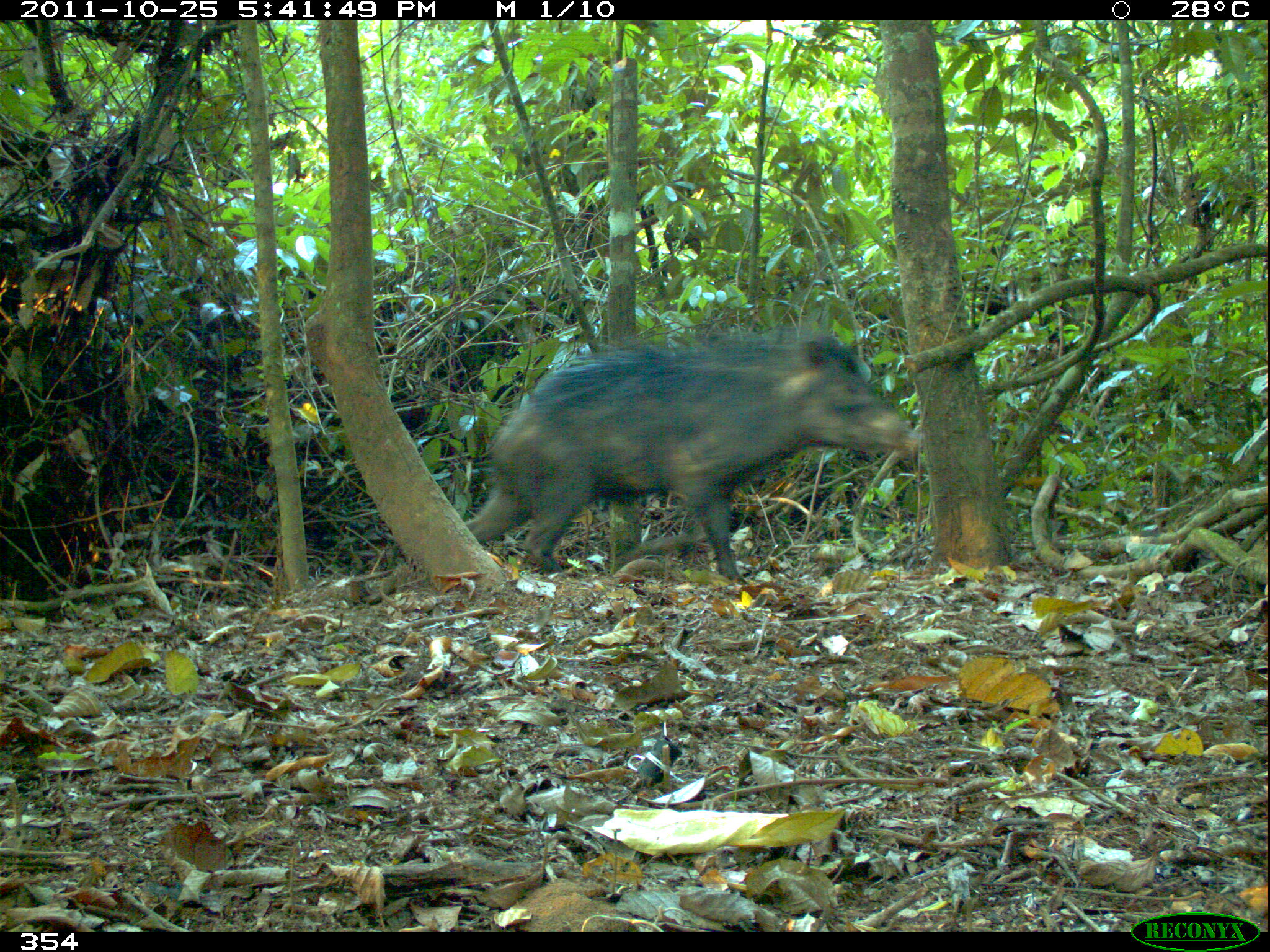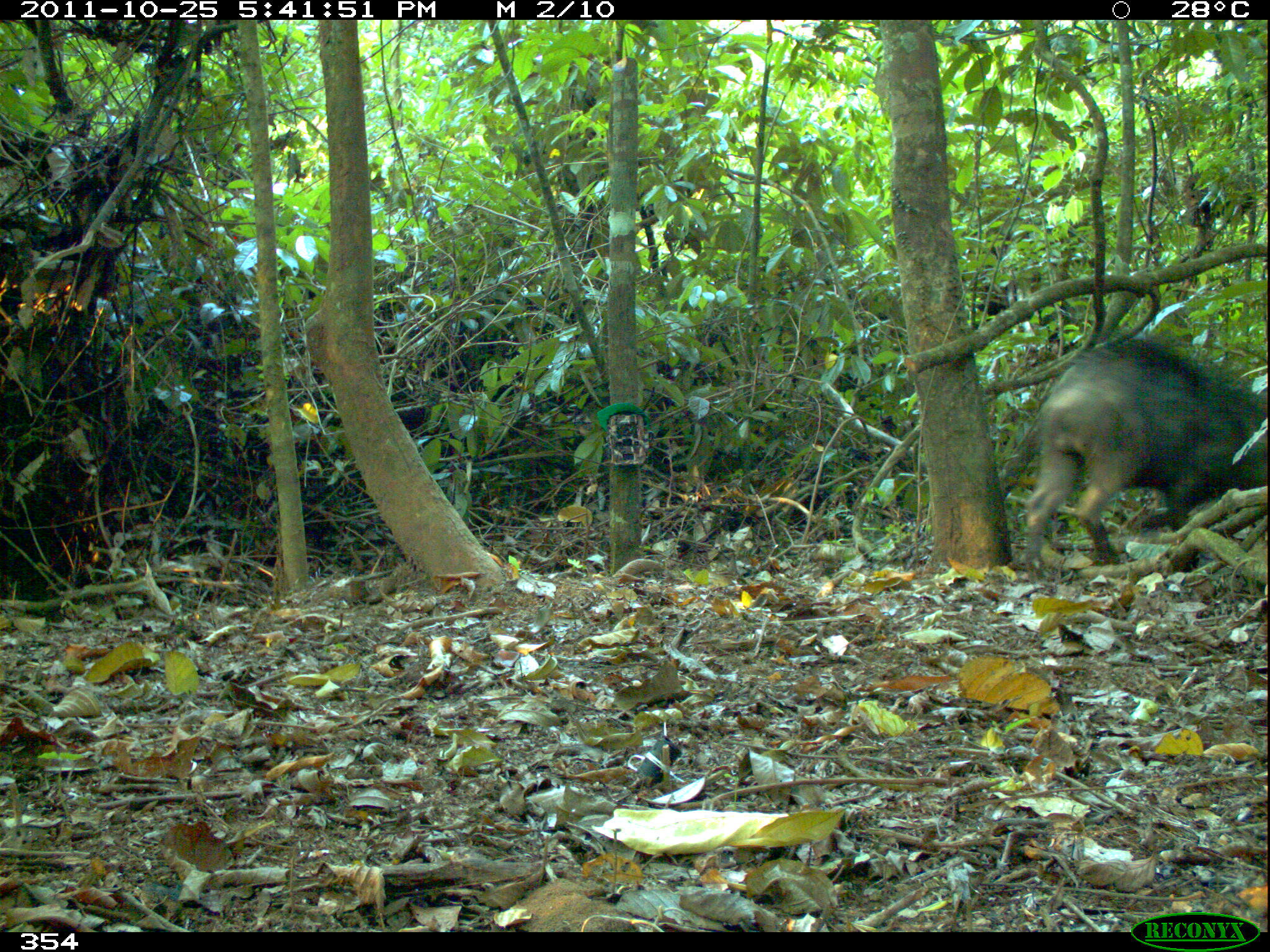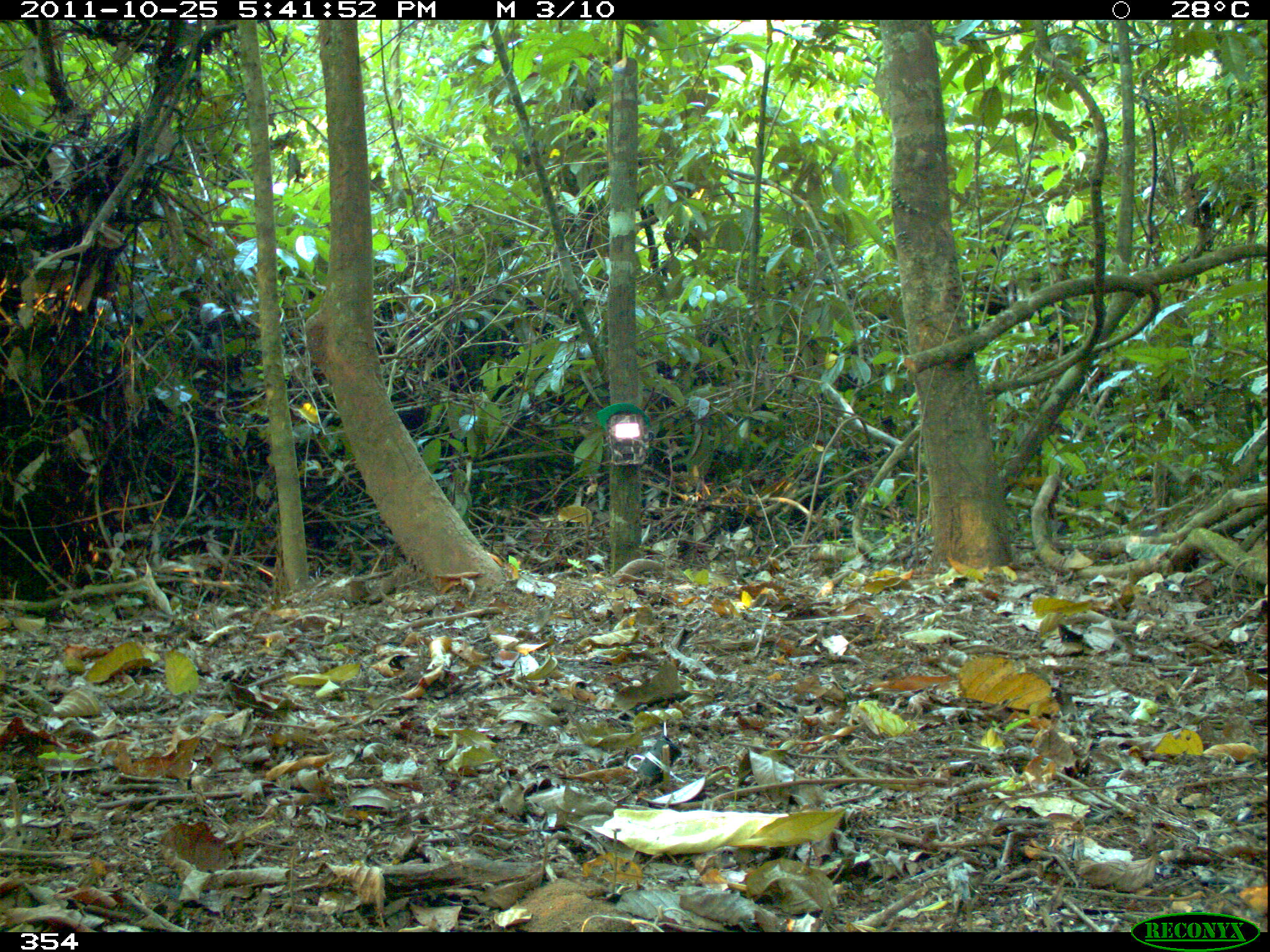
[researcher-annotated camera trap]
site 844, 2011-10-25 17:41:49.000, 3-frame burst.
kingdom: Animalia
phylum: Chordata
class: Mammalia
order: Artiodactyla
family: Tayassuidae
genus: Tayassu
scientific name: Tayassu pecari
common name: white-lipped peccary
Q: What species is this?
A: Tayassu pecari (white-lipped peccary).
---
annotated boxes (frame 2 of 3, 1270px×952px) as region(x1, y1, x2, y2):
tayassu pecari: region(1025, 335, 1270, 586)